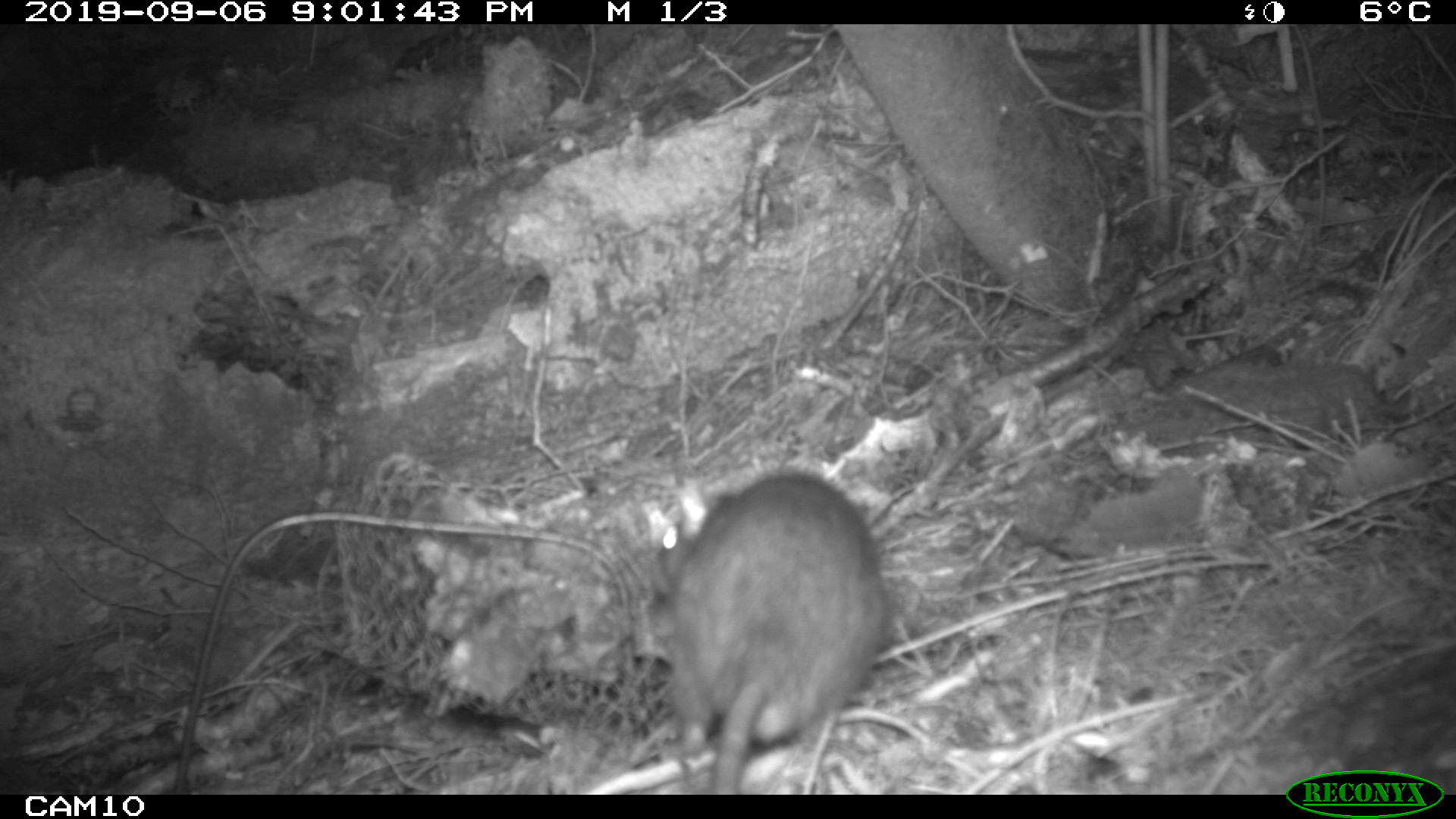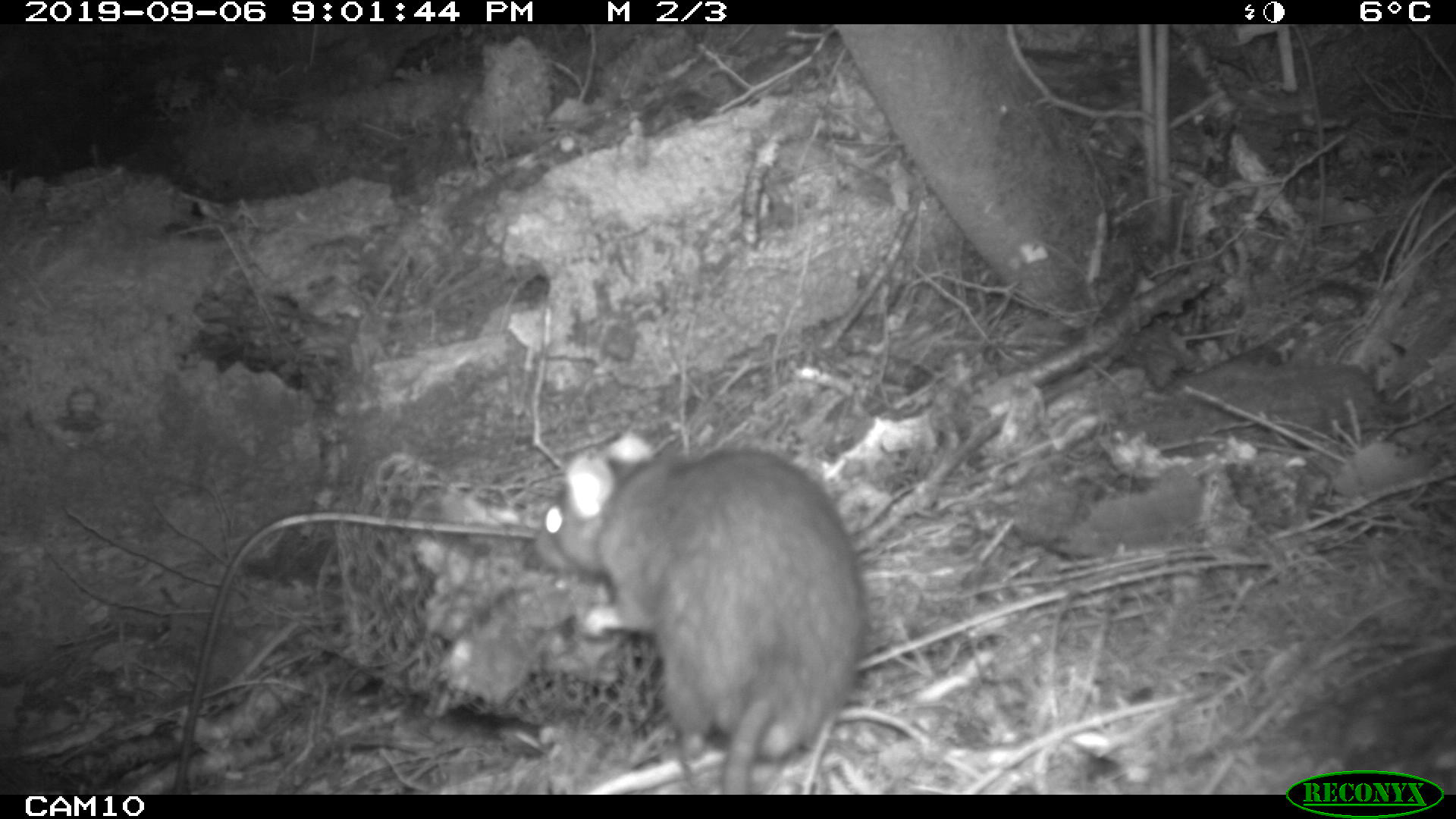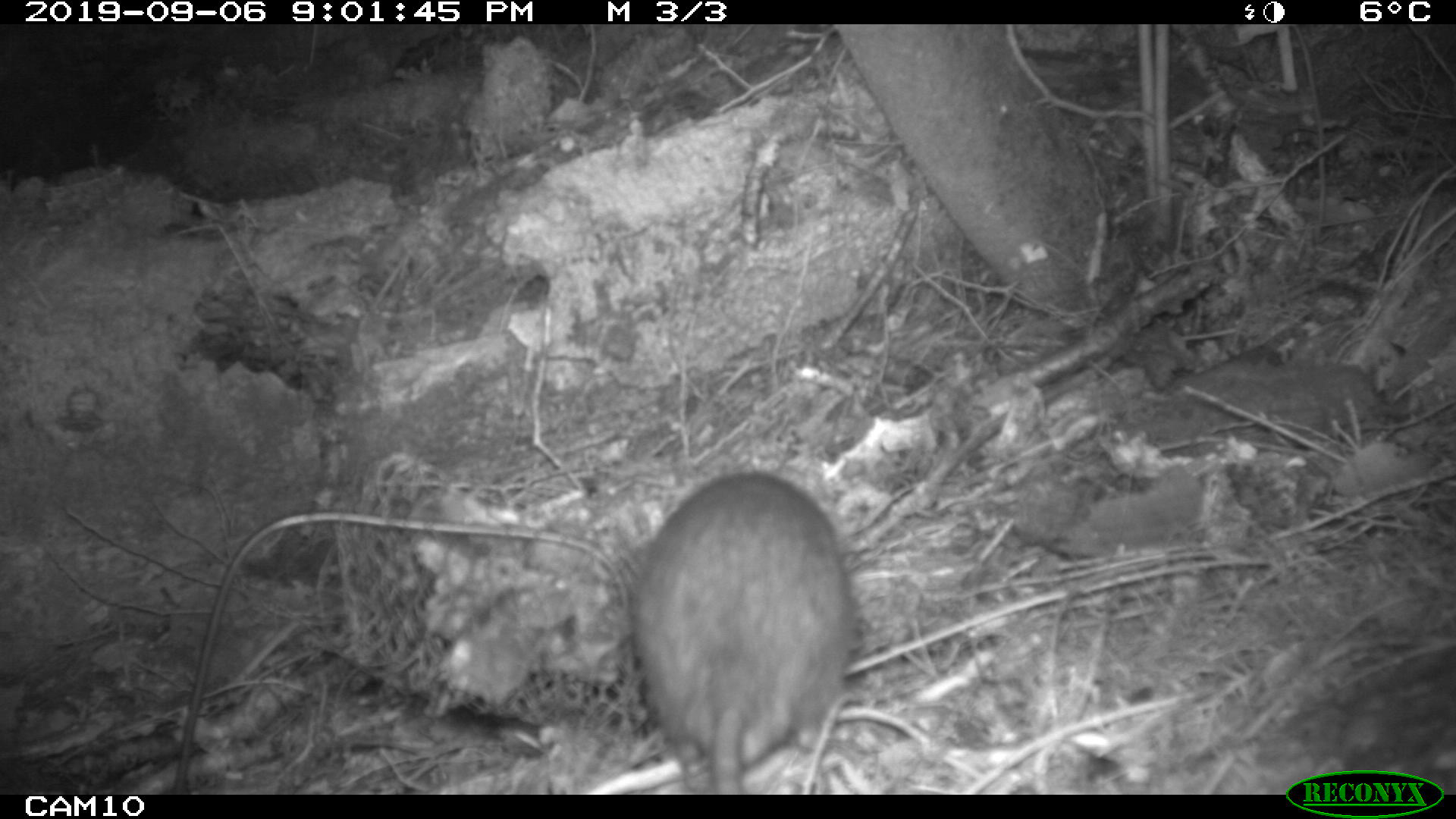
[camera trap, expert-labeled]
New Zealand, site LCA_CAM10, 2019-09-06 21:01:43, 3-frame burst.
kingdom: Animalia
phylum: Chordata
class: Mammalia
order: Rodentia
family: Muridae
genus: Rattus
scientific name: Rattus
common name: rat